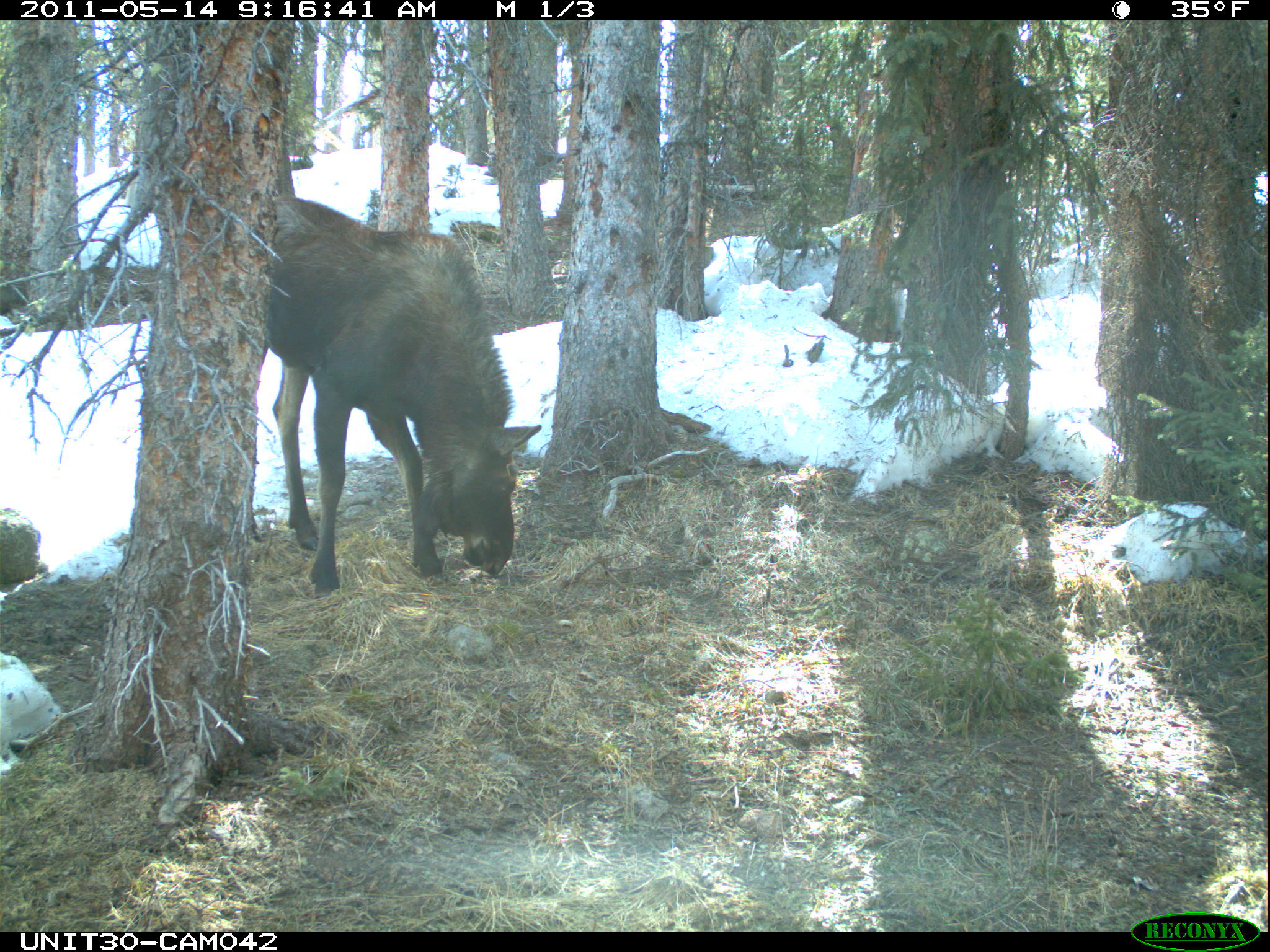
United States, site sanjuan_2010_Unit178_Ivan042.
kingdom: Animalia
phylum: Chordata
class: Mammalia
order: Artiodactyla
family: Cervidae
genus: Alces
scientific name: Alces alces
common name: moose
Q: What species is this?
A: Alces alces (moose).